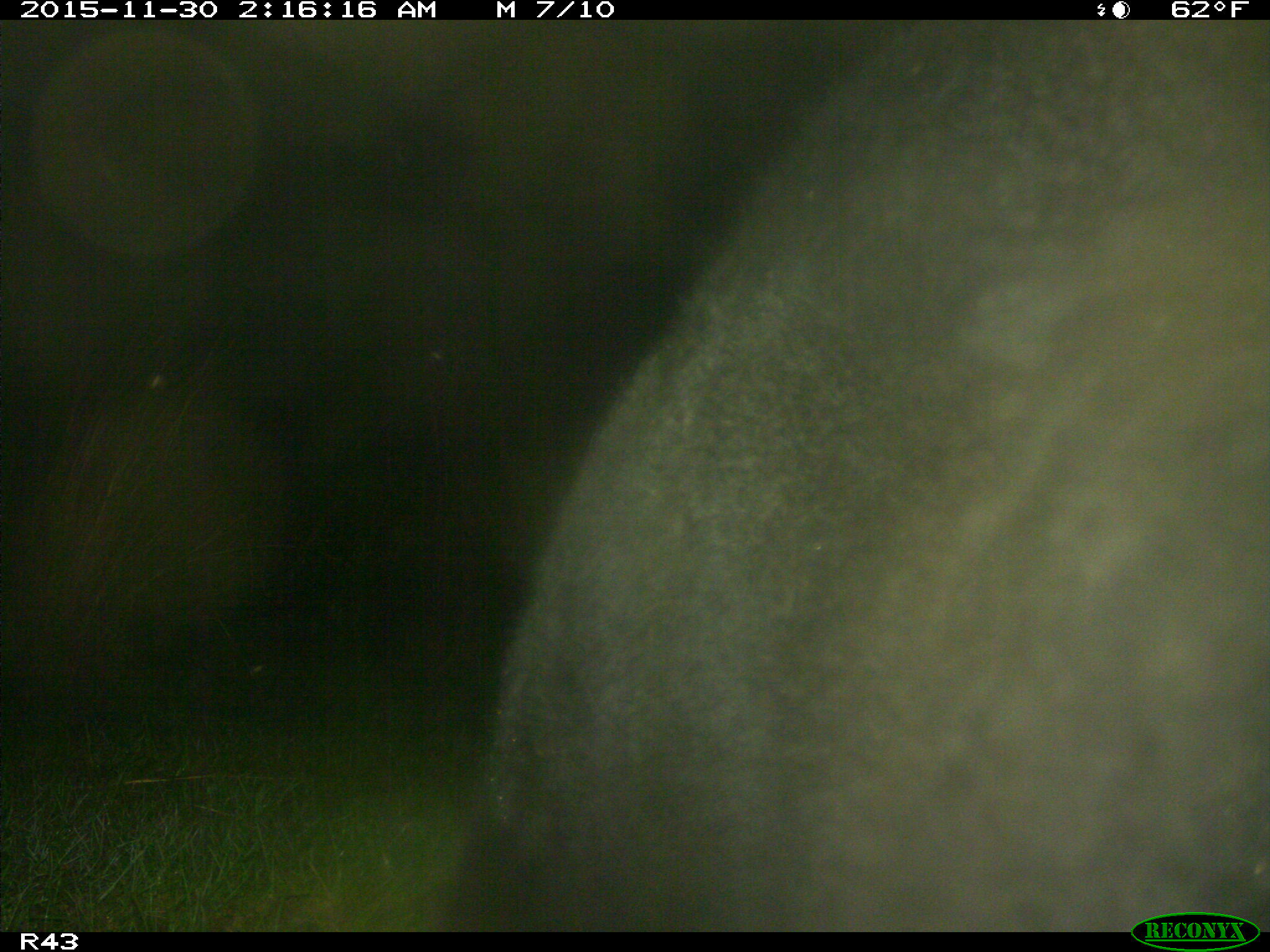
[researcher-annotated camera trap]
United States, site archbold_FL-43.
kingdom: Animalia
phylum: Chordata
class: Mammalia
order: Artiodactyla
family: Bovidae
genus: Bos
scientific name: Bos taurus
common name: domestic cow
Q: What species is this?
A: Bos taurus (domestic cow).